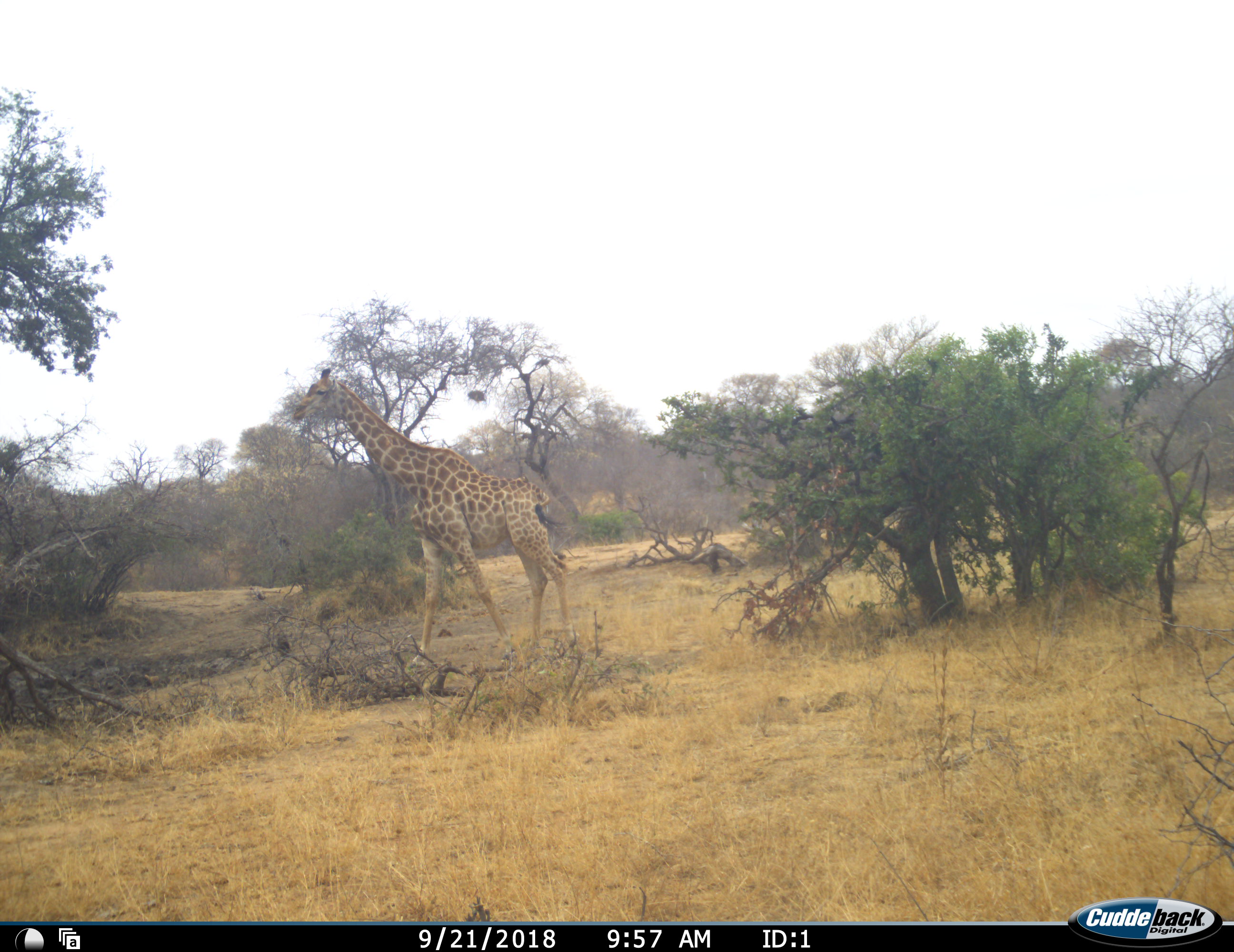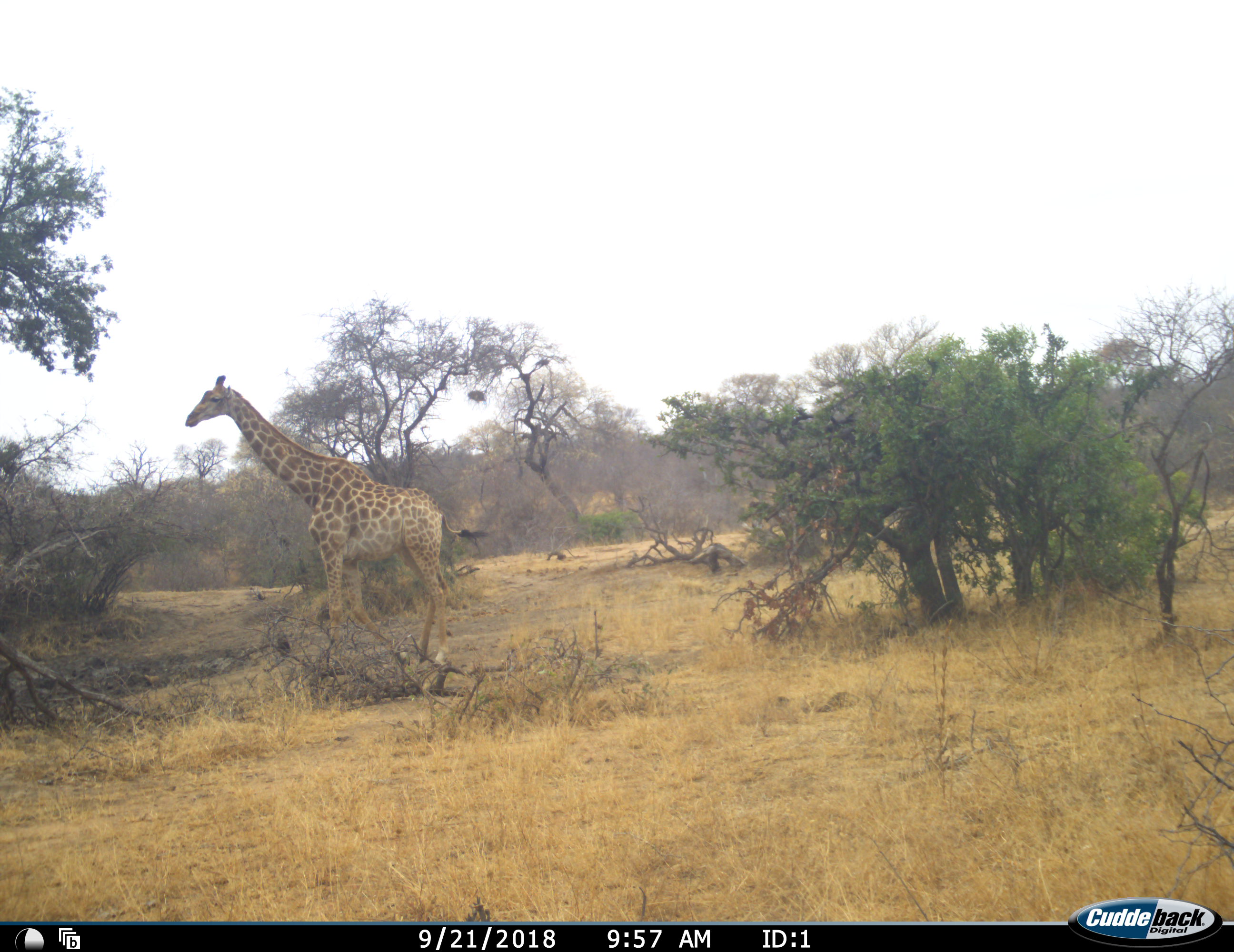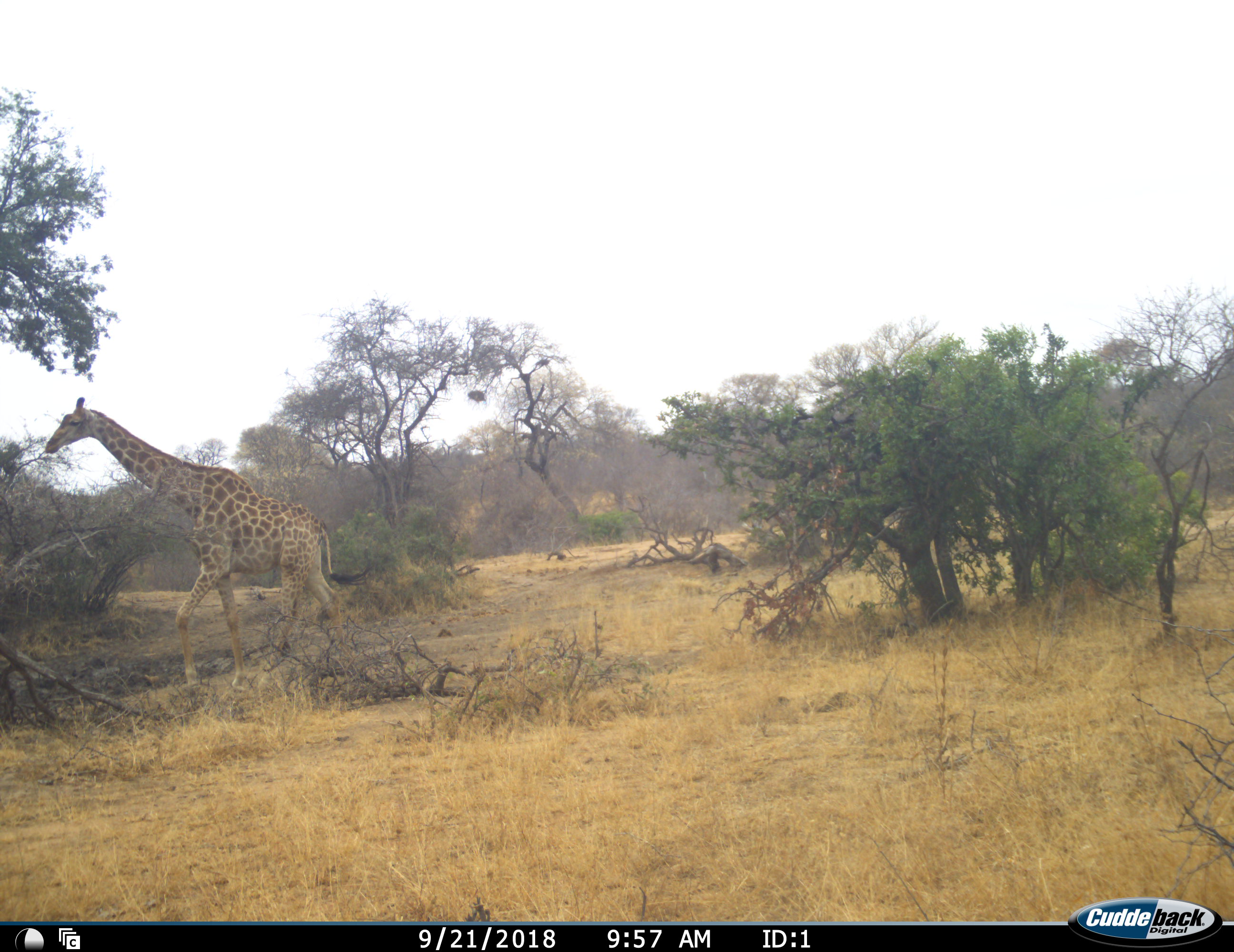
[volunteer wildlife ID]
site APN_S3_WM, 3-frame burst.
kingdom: Animalia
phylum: Chordata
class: Mammalia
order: Artiodactyla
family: Giraffidae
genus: Giraffa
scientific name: Giraffa camelopardalis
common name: giraffe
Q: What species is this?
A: Giraffe (Giraffa camelopardalis).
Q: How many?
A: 1.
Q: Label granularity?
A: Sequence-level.